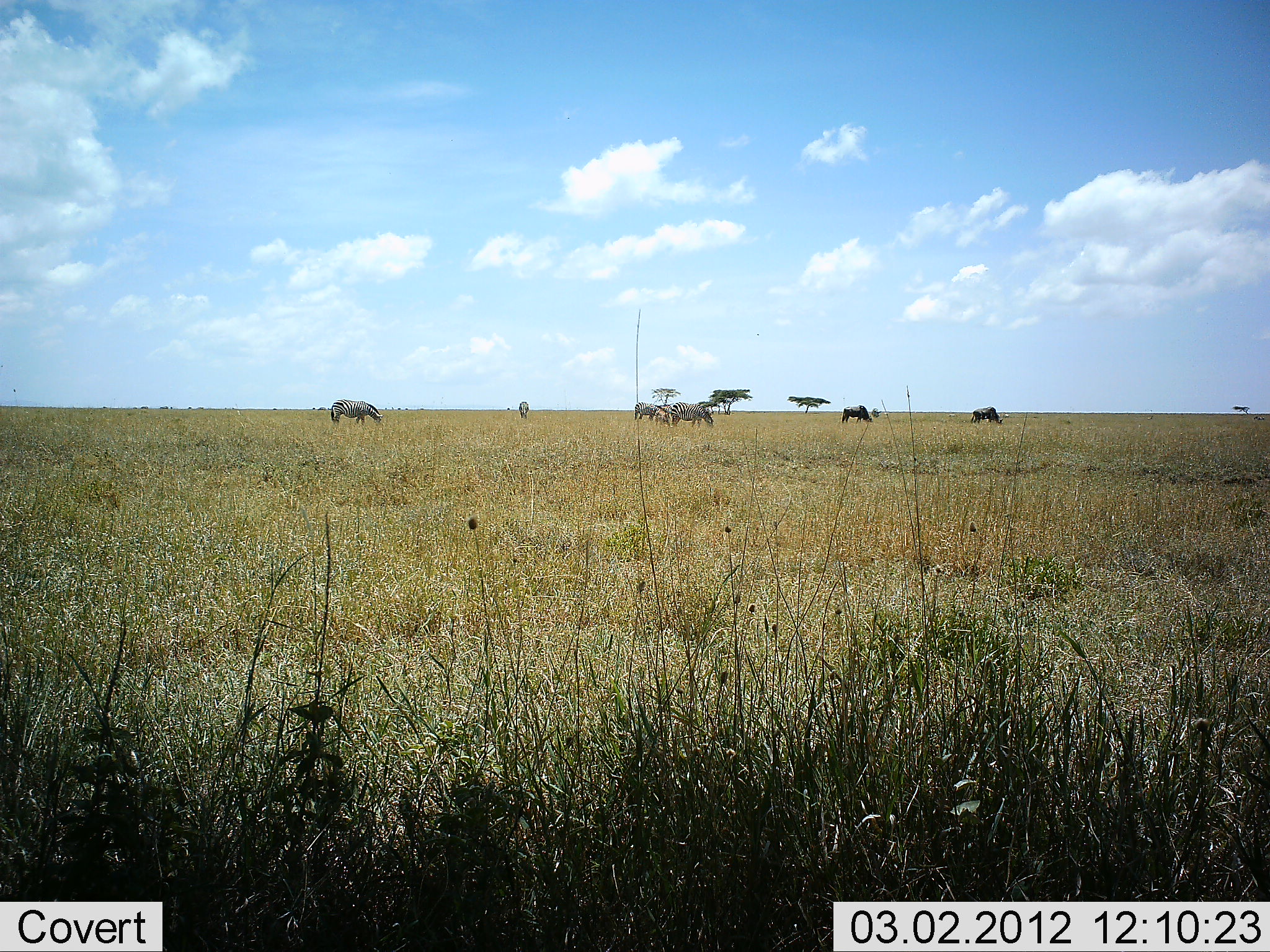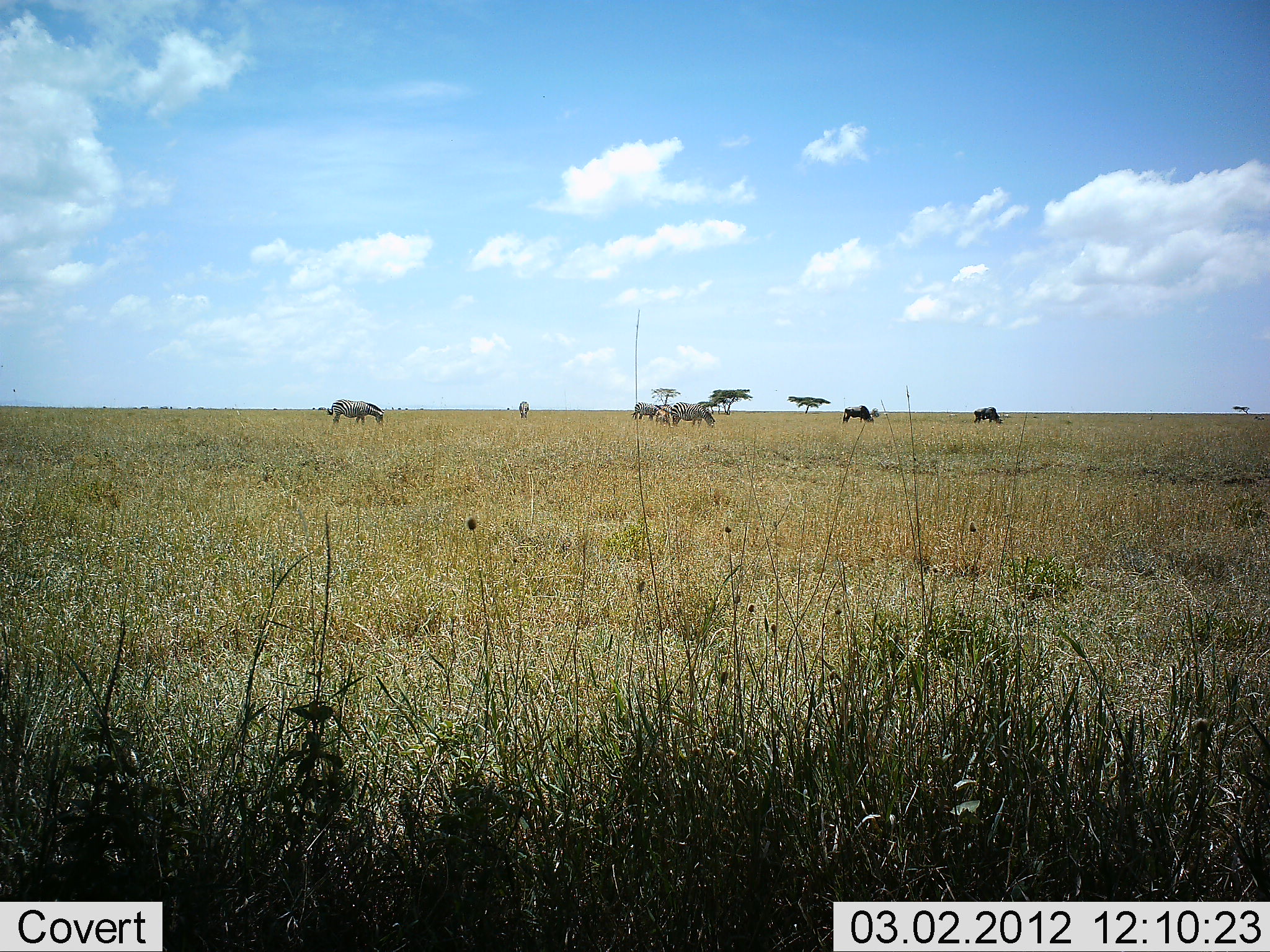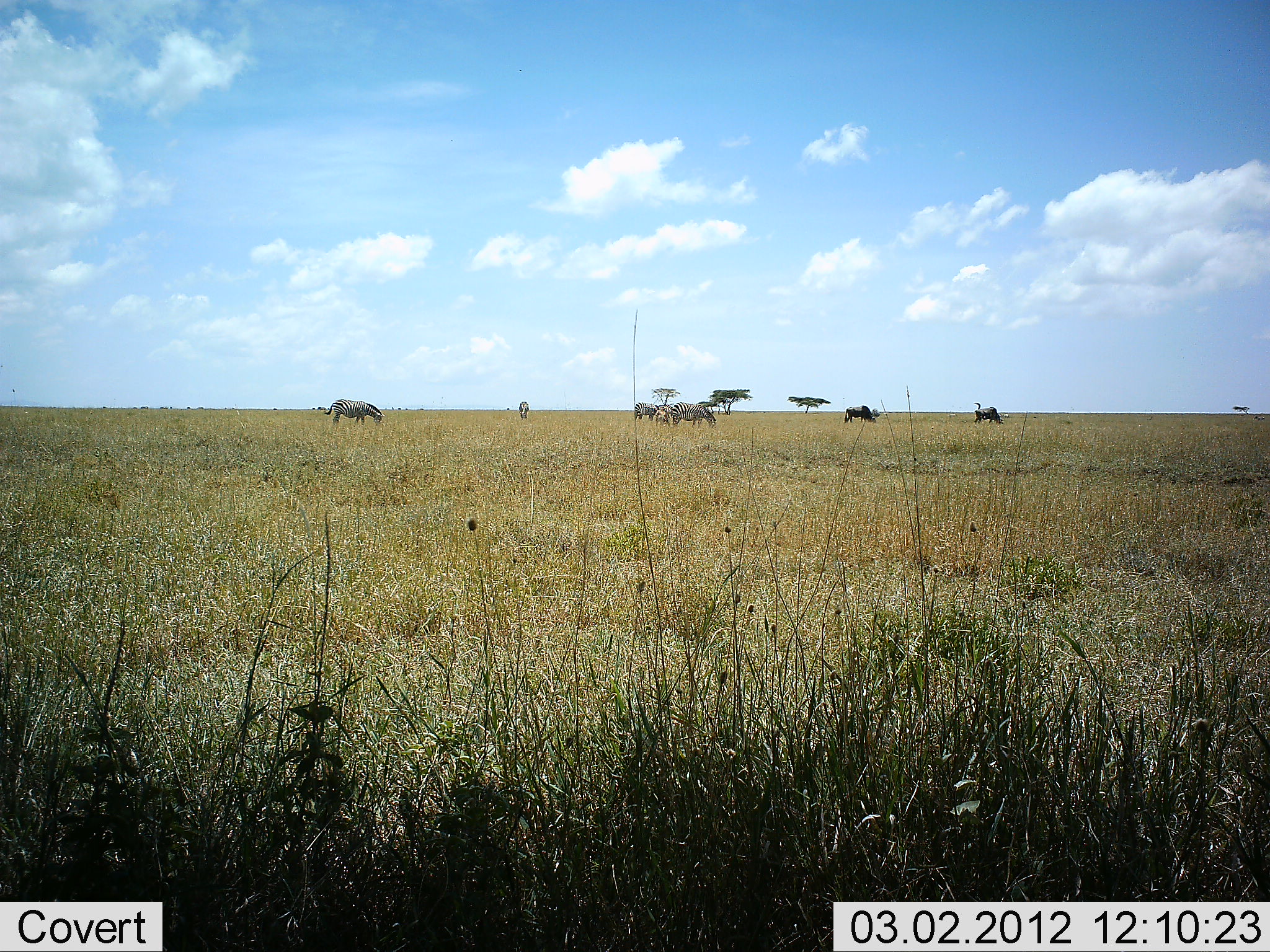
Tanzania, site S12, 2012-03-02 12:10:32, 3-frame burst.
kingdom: Animalia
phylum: Chordata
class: Mammalia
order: Artiodactyla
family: Bovidae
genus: Connochaetes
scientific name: Connochaetes taurinus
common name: blue wildebeest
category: wildebeest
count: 2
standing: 28%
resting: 0%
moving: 17%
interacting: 0%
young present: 0%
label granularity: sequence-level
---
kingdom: Animalia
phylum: Chordata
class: Mammalia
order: Perissodactyla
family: Equidae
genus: Equus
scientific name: Equus quagga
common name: plains zebra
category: zebra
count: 4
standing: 18%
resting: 0%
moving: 9%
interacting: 0%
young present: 0%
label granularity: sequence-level